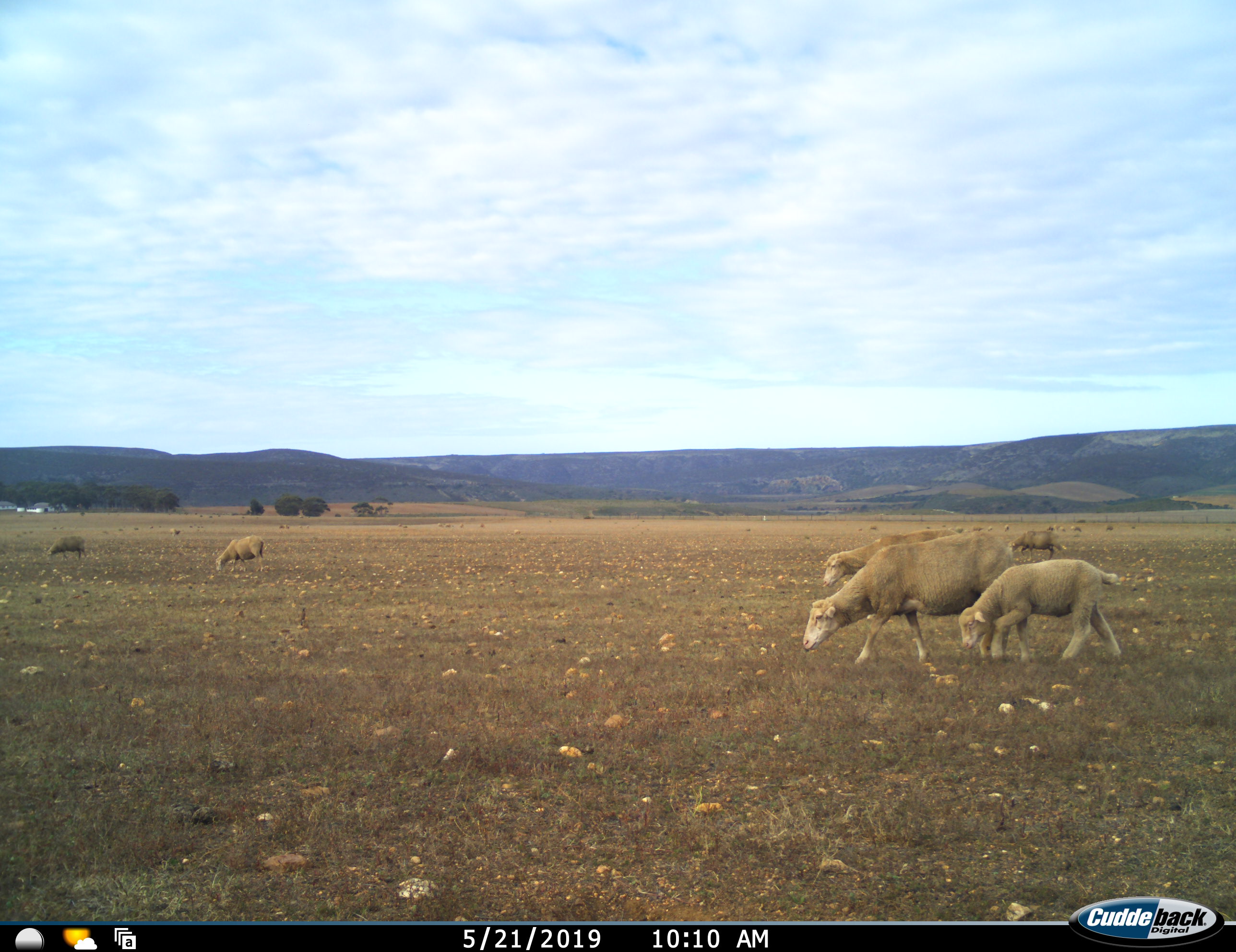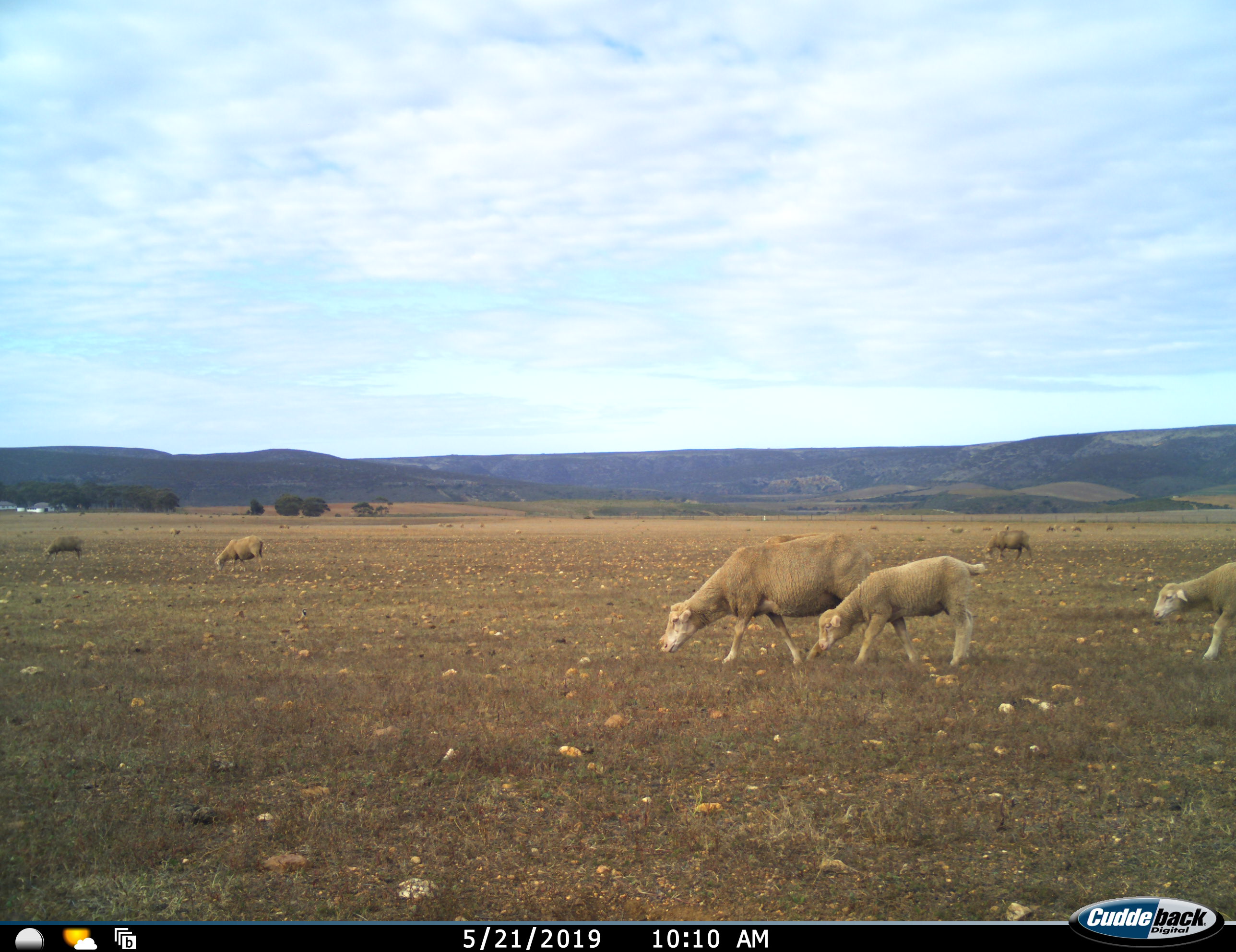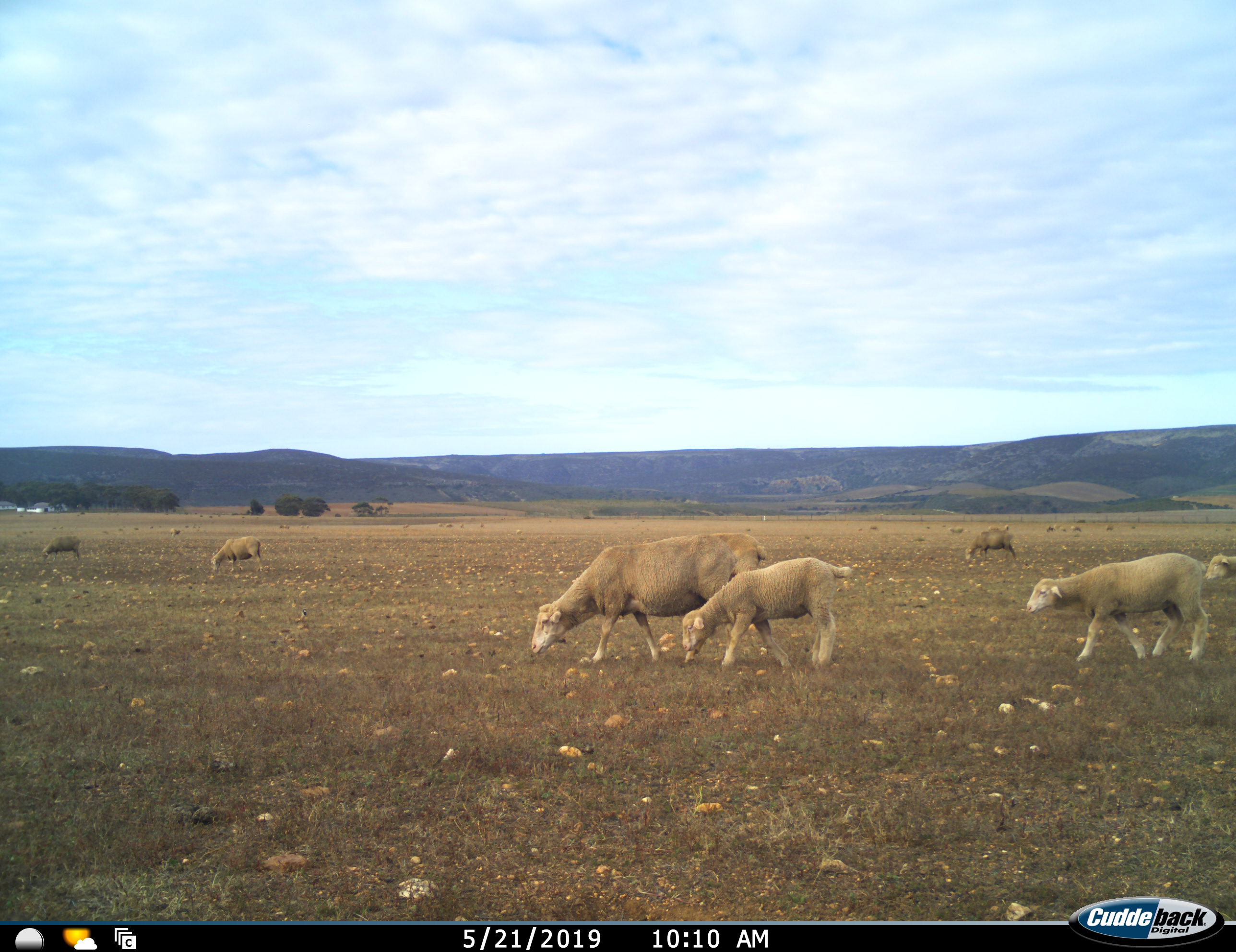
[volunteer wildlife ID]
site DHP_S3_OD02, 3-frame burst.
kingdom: Animalia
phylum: Chordata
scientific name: Vertebrata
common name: domestic animal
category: domesticanimal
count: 11-50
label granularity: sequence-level